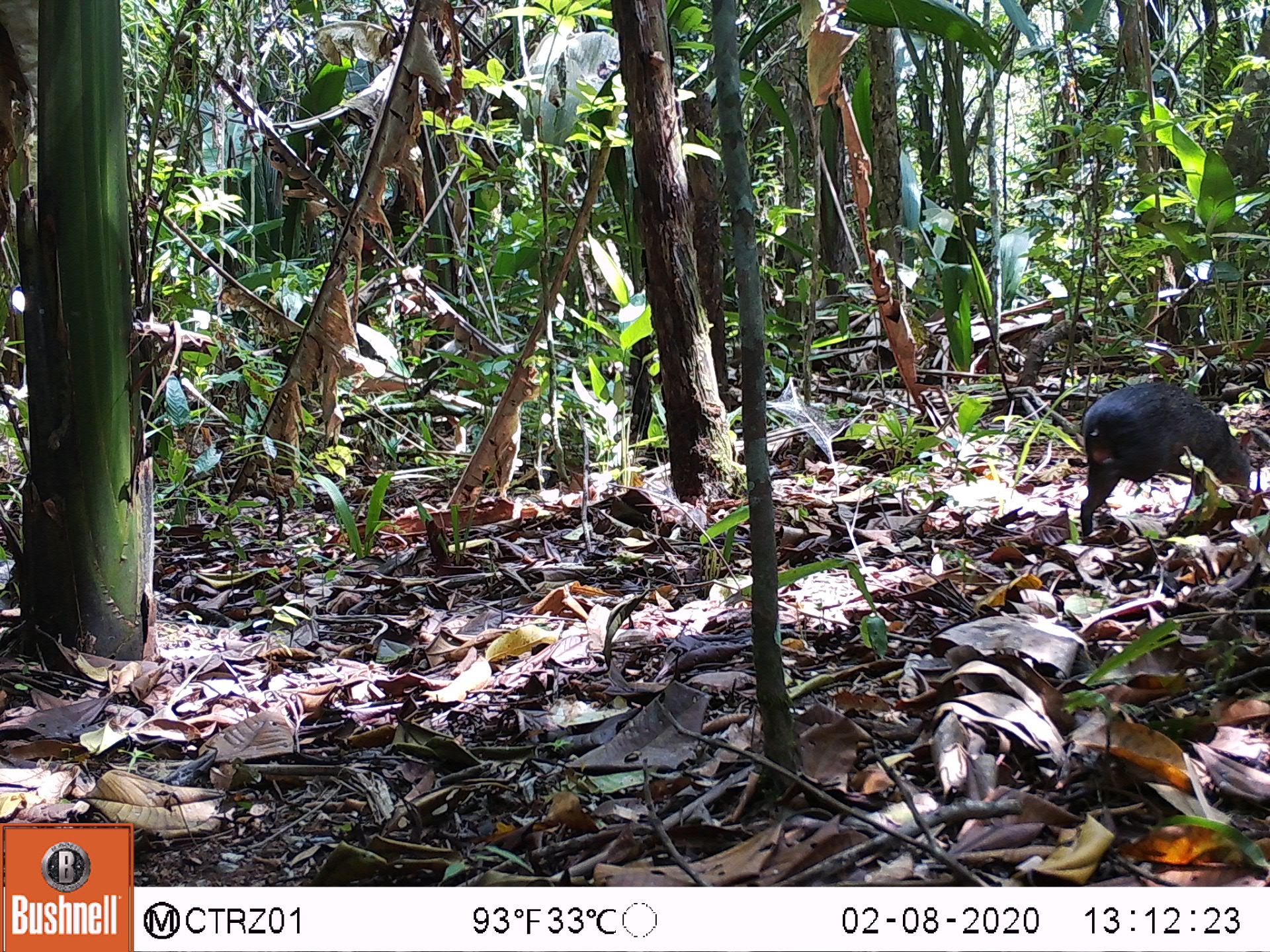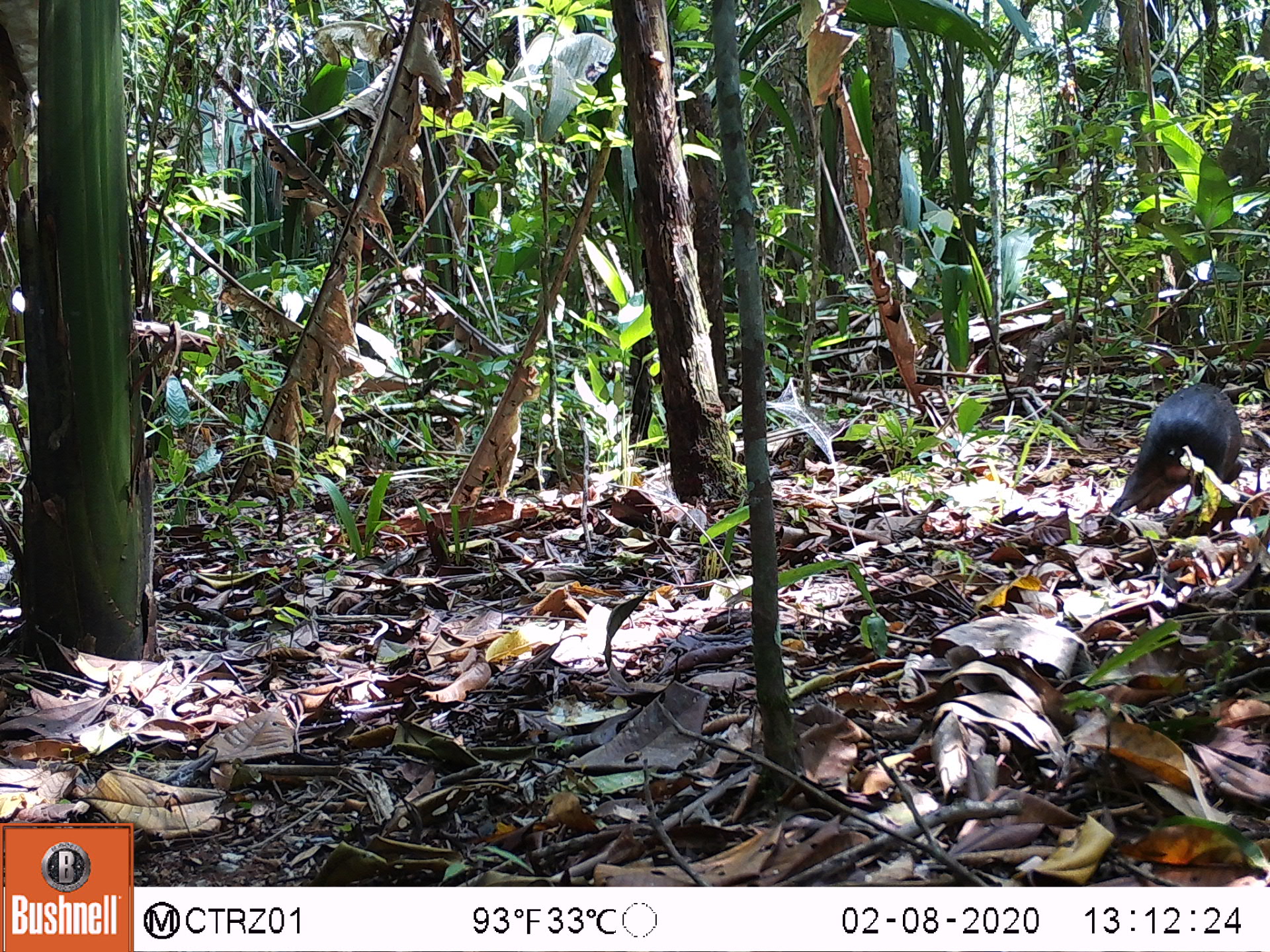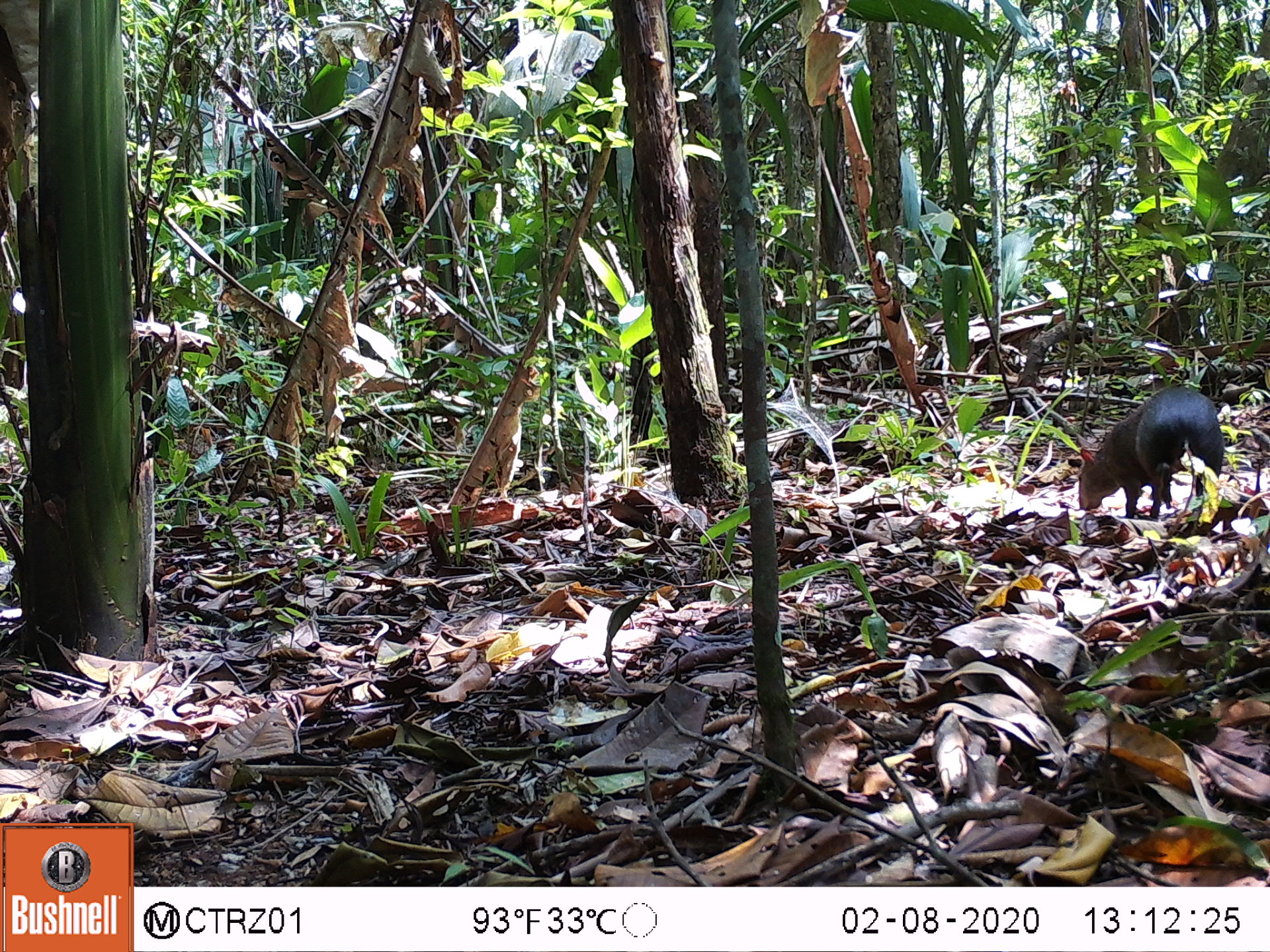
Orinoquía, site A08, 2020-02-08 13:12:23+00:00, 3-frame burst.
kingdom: Animalia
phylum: Chordata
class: Mammalia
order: Rodentia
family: Dasyproctidae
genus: Dasyprocta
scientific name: Dasyprocta fuliginosa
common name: black agouti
Black agouti (Dasyprocta fuliginosa).